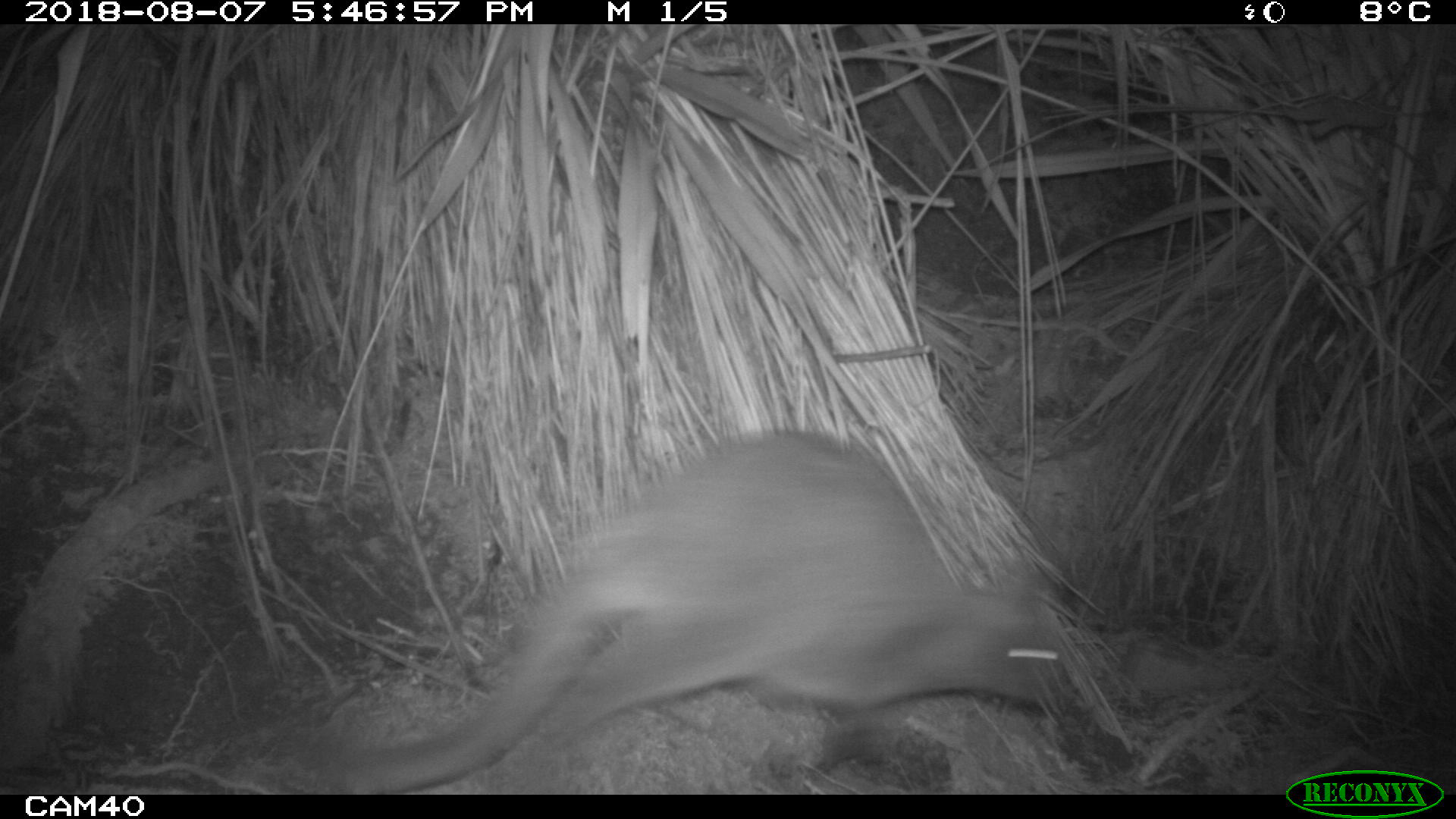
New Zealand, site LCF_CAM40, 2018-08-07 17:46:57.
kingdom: Animalia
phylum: Chordata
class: Mammalia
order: Diprotodontia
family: Macropodidae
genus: Notamacropus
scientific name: Notamacropus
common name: wallaby